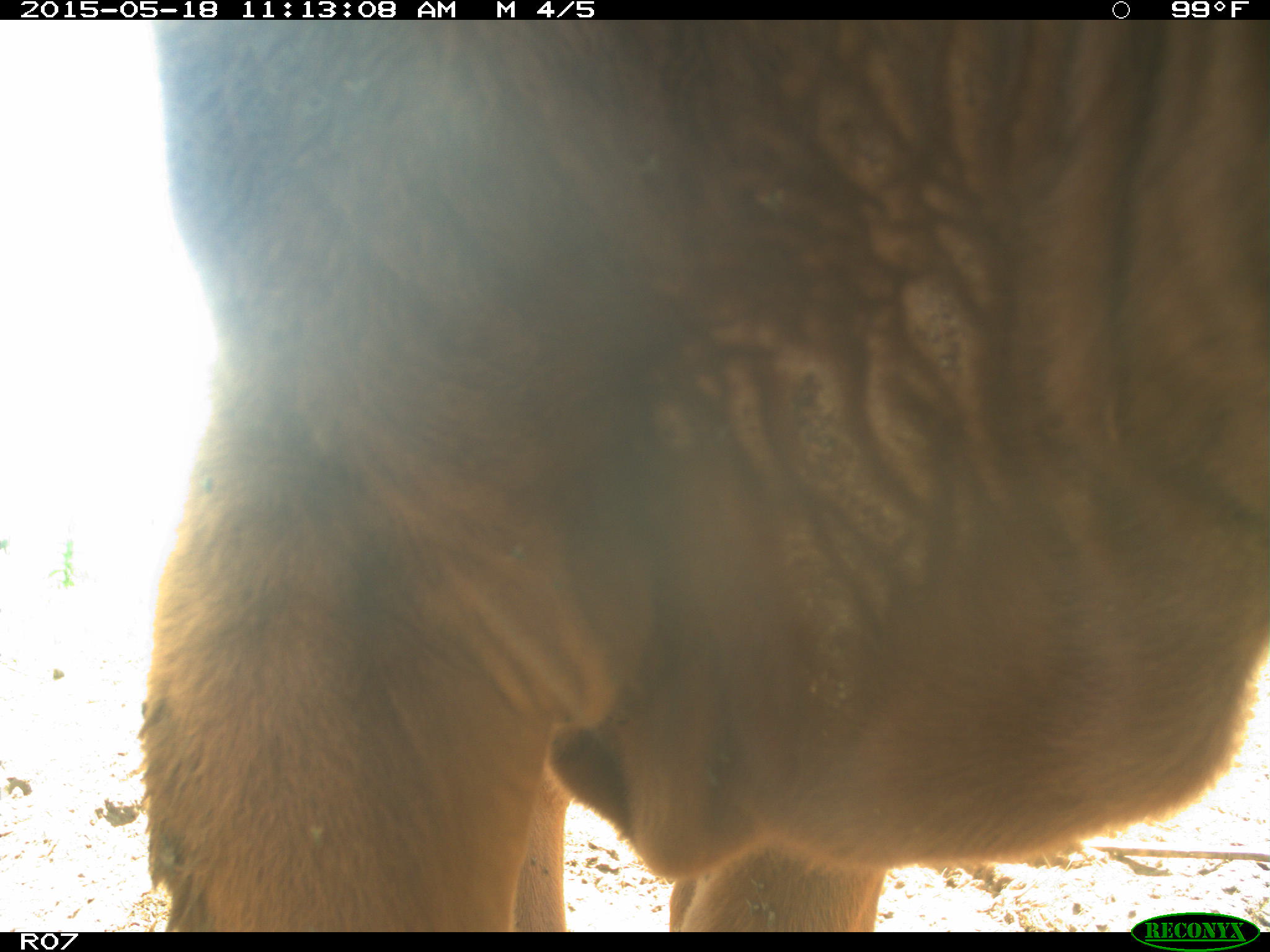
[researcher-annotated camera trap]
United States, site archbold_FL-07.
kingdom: Animalia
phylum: Chordata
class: Mammalia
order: Artiodactyla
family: Bovidae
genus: Bos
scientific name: Bos taurus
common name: domestic cow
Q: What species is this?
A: Bos taurus (domestic cow).